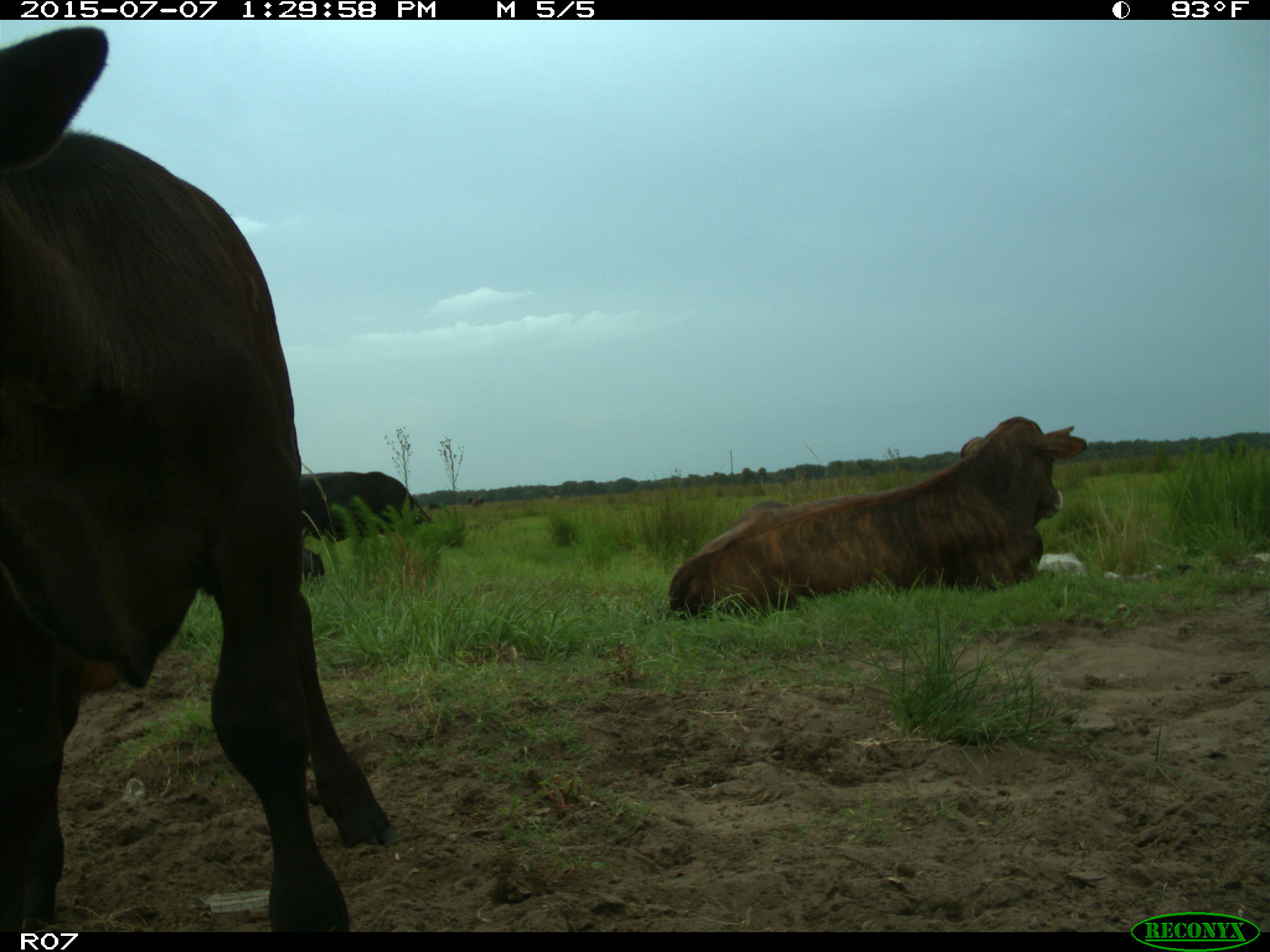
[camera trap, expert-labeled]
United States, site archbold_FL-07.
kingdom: Animalia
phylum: Chordata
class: Mammalia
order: Artiodactyla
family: Bovidae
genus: Bos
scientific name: Bos taurus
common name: domestic cow